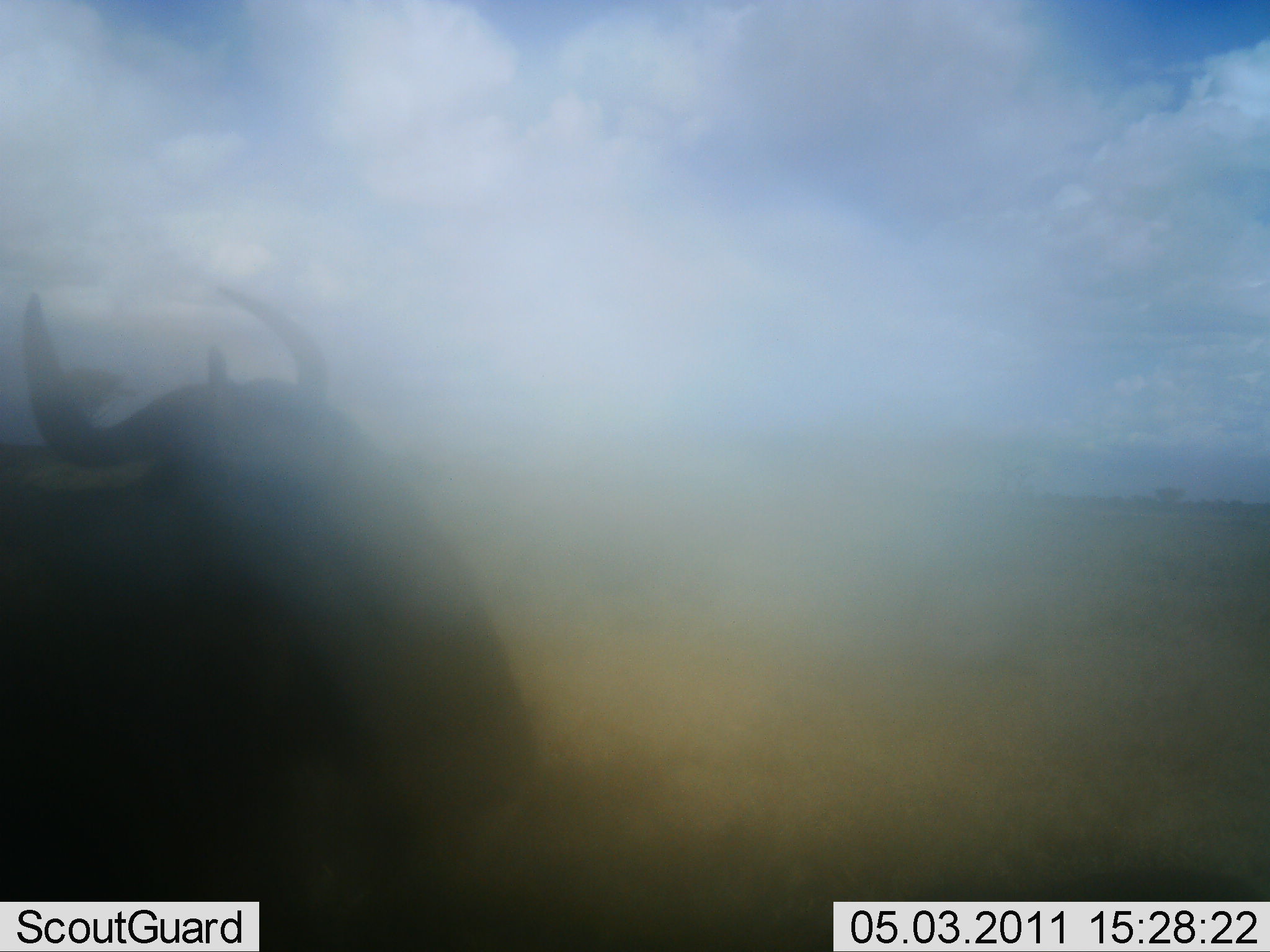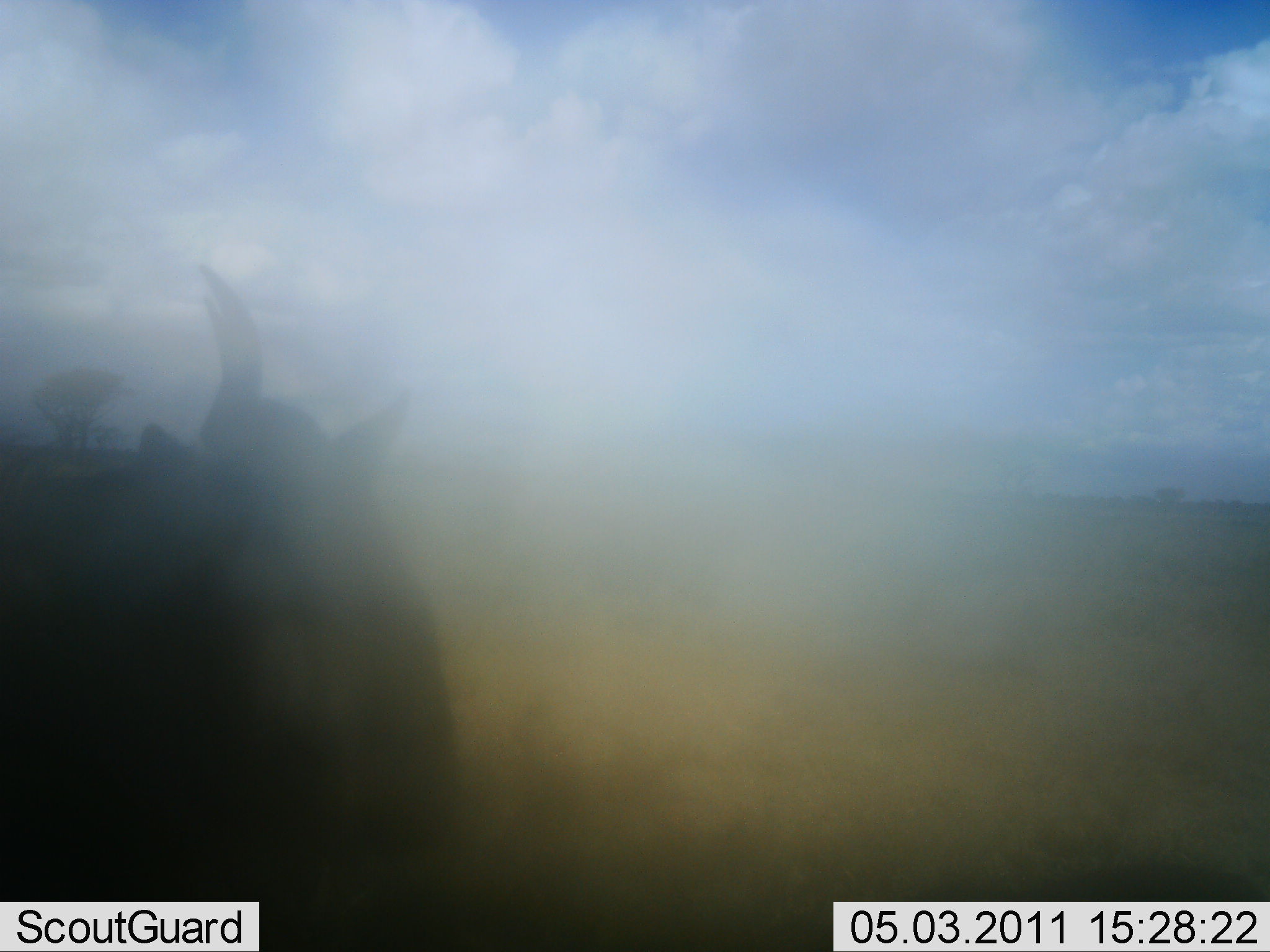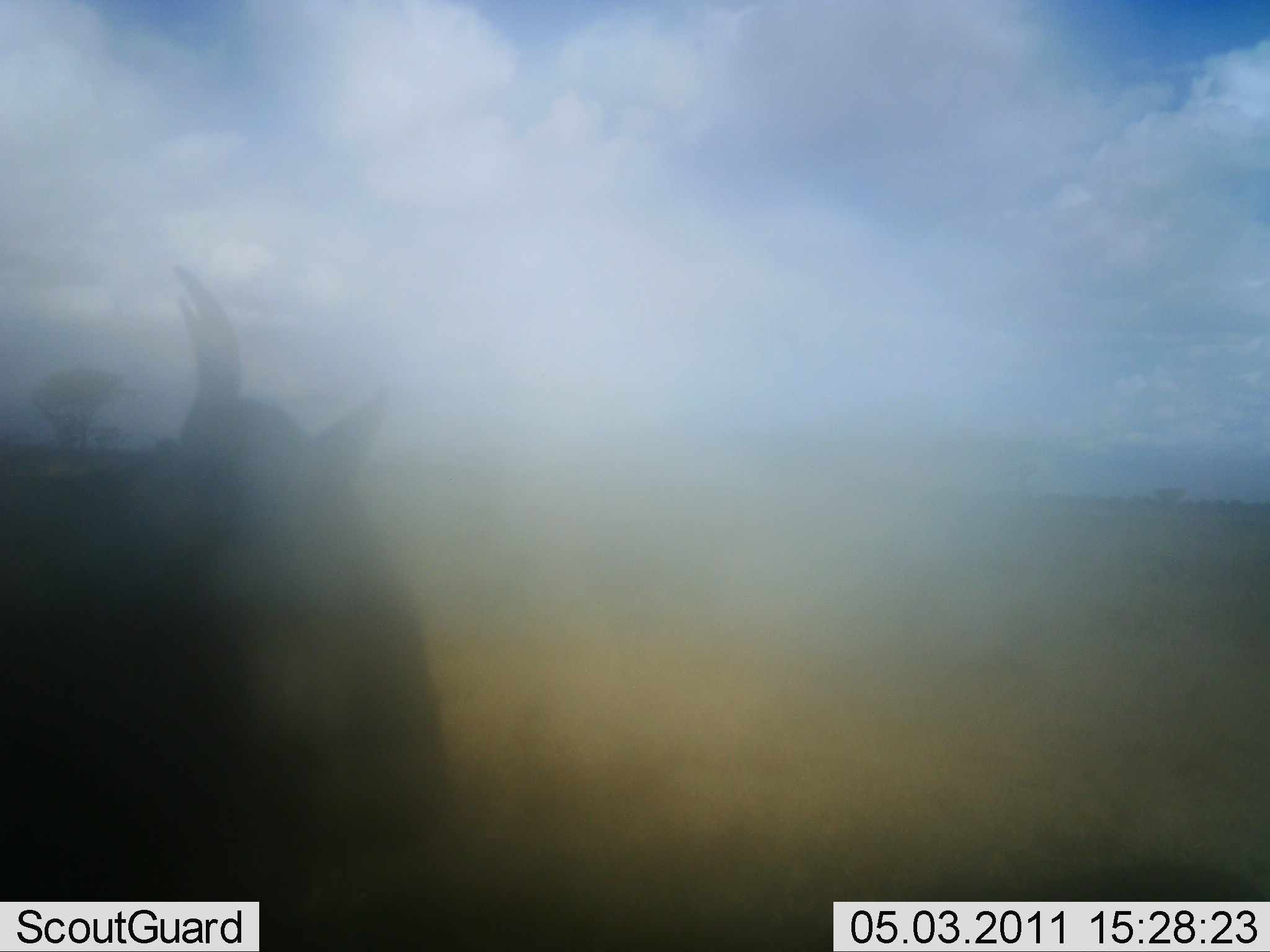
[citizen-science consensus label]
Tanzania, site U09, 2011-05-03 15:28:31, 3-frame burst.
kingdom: Animalia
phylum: Chordata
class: Mammalia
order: Artiodactyla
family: Bovidae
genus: Connochaetes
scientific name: Connochaetes taurinus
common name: blue wildebeest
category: wildebeest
Wildebeest (blue wildebeest) (Connochaetes taurinus), count 1. Behavior (volunteer vote fractions): standing 85%, resting 8%, moving 0%, interacting 8%. Young present (vote fraction): 0%. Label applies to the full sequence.